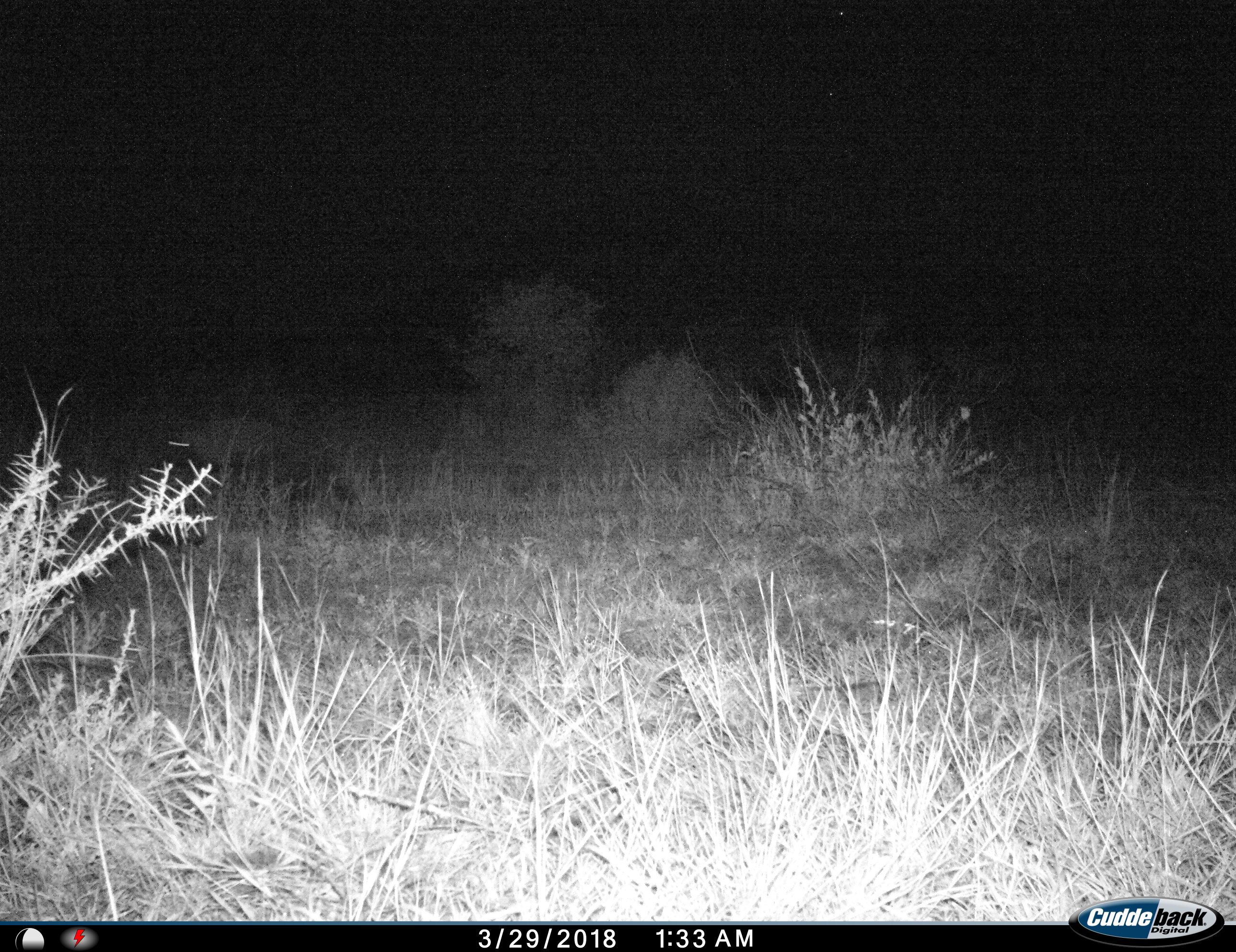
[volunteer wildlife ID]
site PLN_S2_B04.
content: unidentified animal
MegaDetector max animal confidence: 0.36